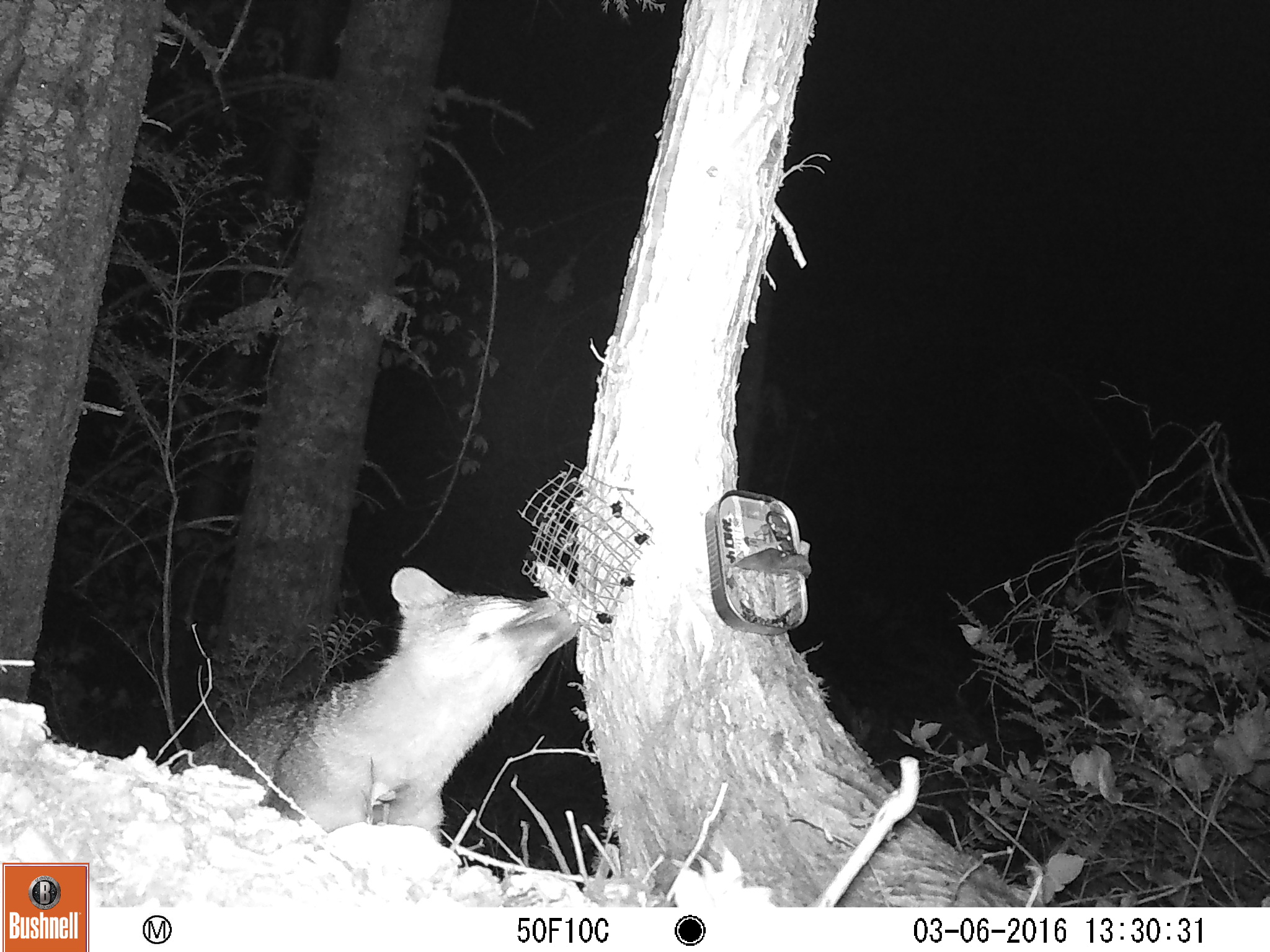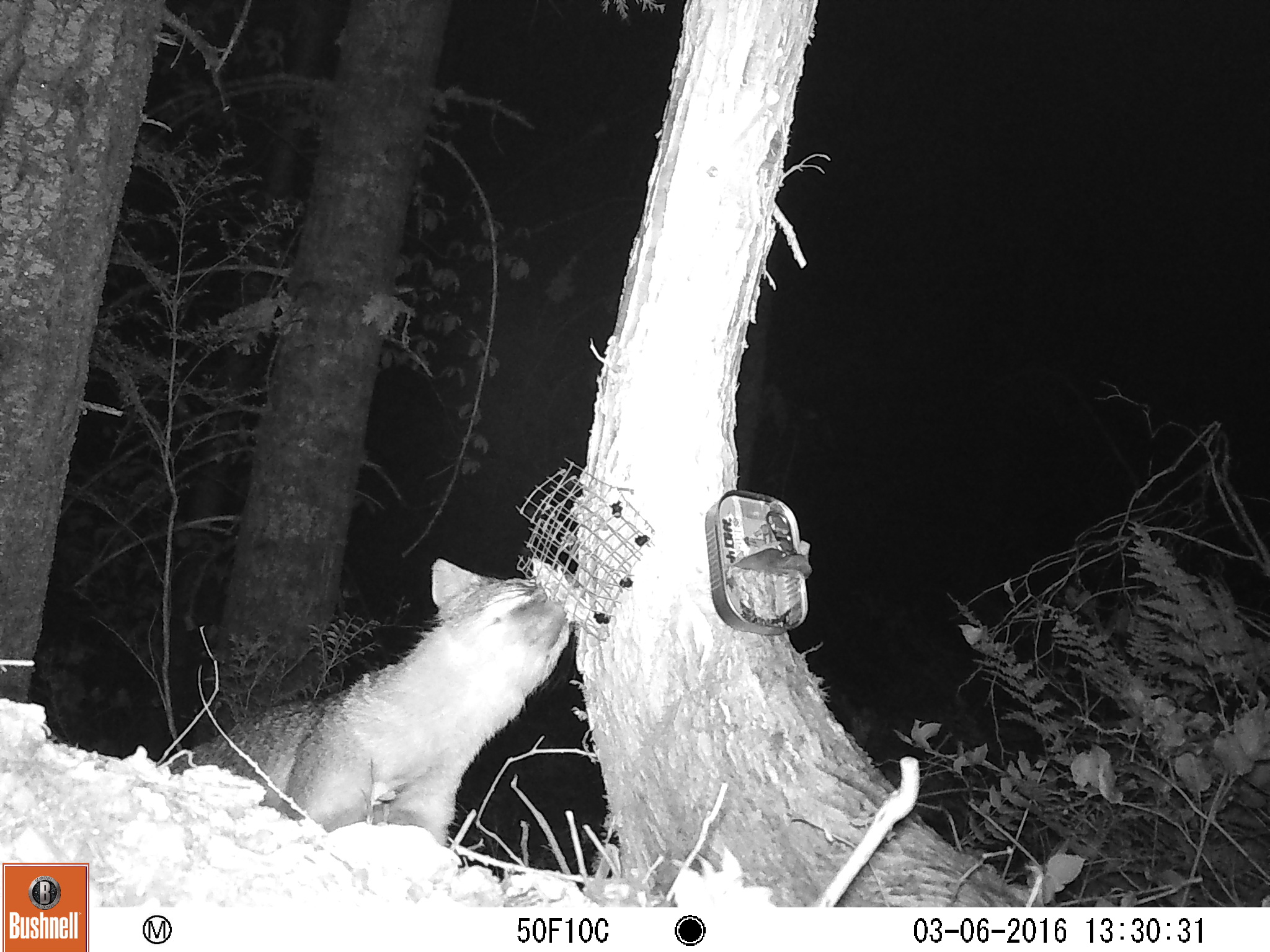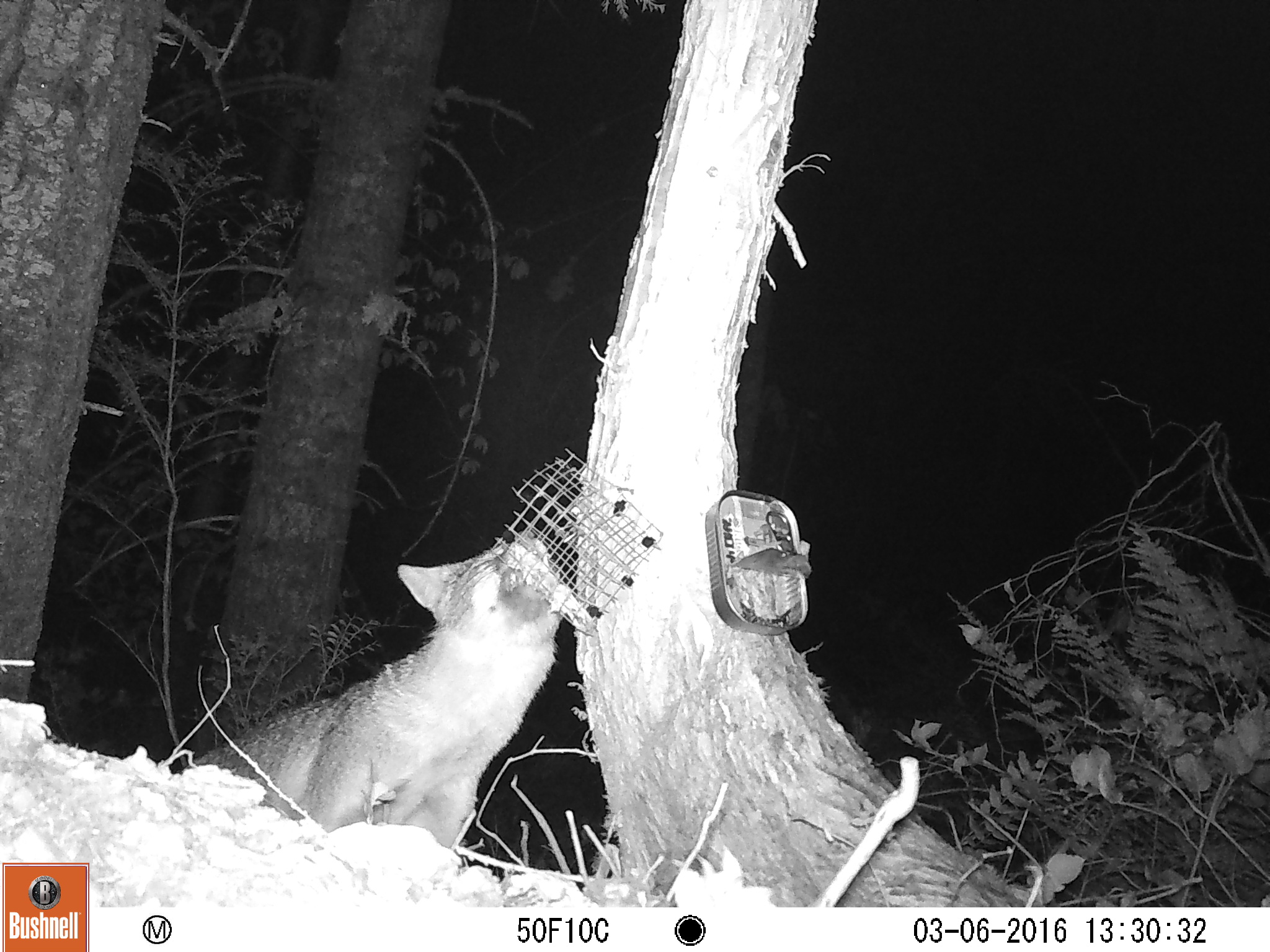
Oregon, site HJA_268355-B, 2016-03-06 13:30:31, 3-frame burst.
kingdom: Animalia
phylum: Chordata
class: Mammalia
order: Carnivora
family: Canidae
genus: Urocyon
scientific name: Urocyon cinereoargenteus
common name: gray fox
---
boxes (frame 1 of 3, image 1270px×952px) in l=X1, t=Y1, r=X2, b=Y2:
gray fox: l=124, t=543, r=623, b=860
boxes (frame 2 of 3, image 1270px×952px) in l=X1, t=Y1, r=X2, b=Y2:
gray fox: l=124, t=522, r=606, b=860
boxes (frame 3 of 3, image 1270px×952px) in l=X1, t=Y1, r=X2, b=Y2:
gray fox: l=140, t=500, r=590, b=866